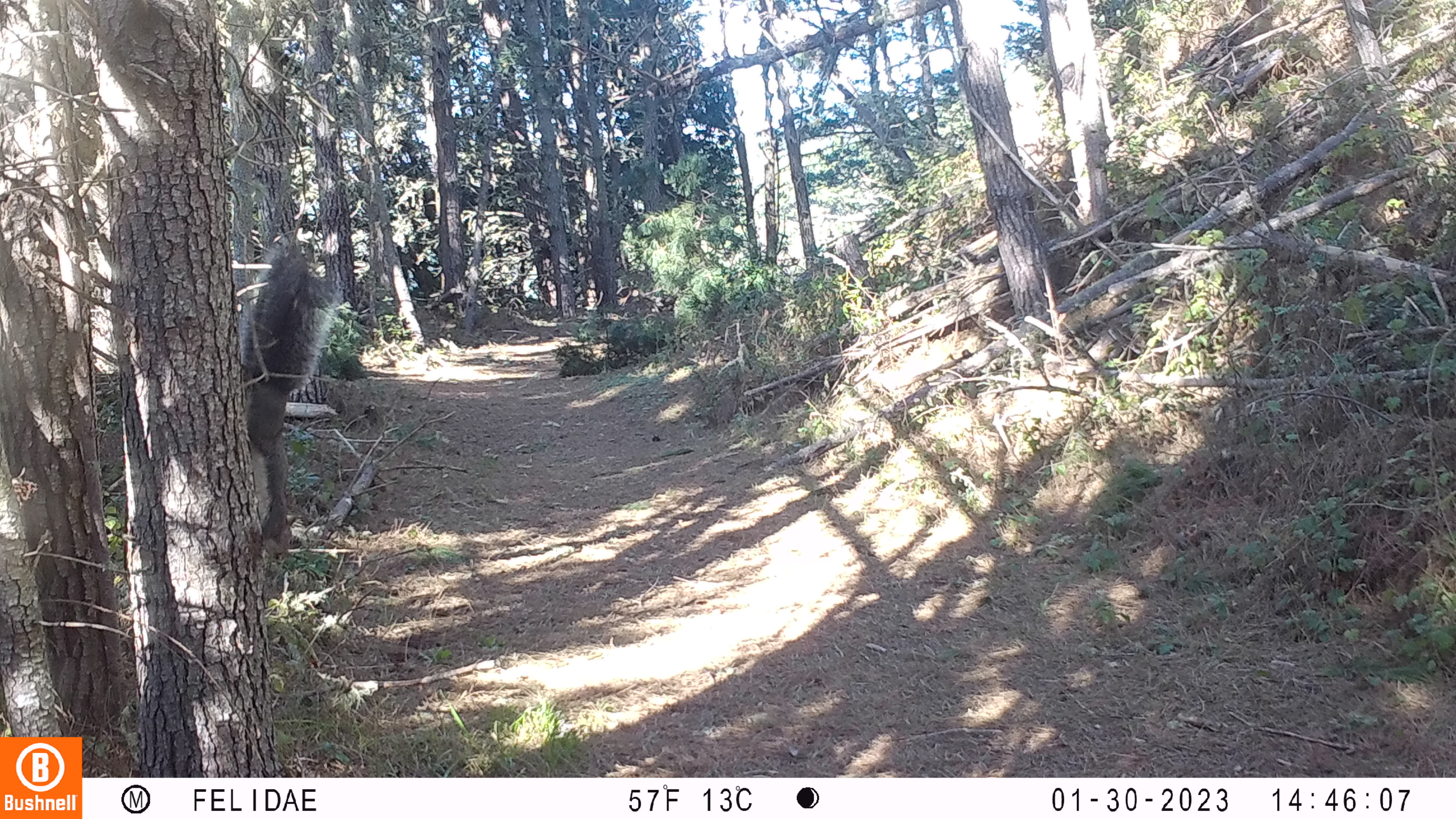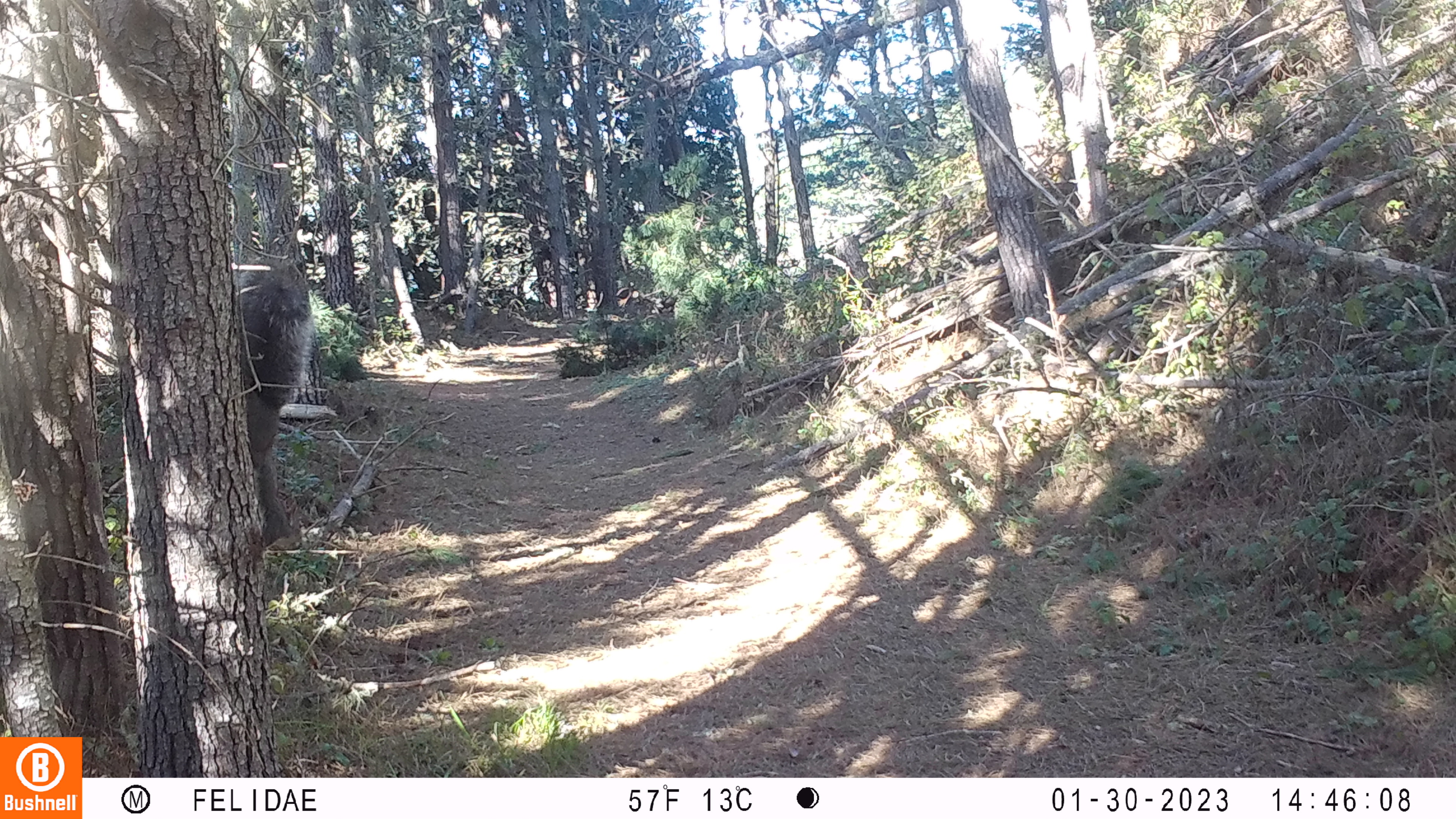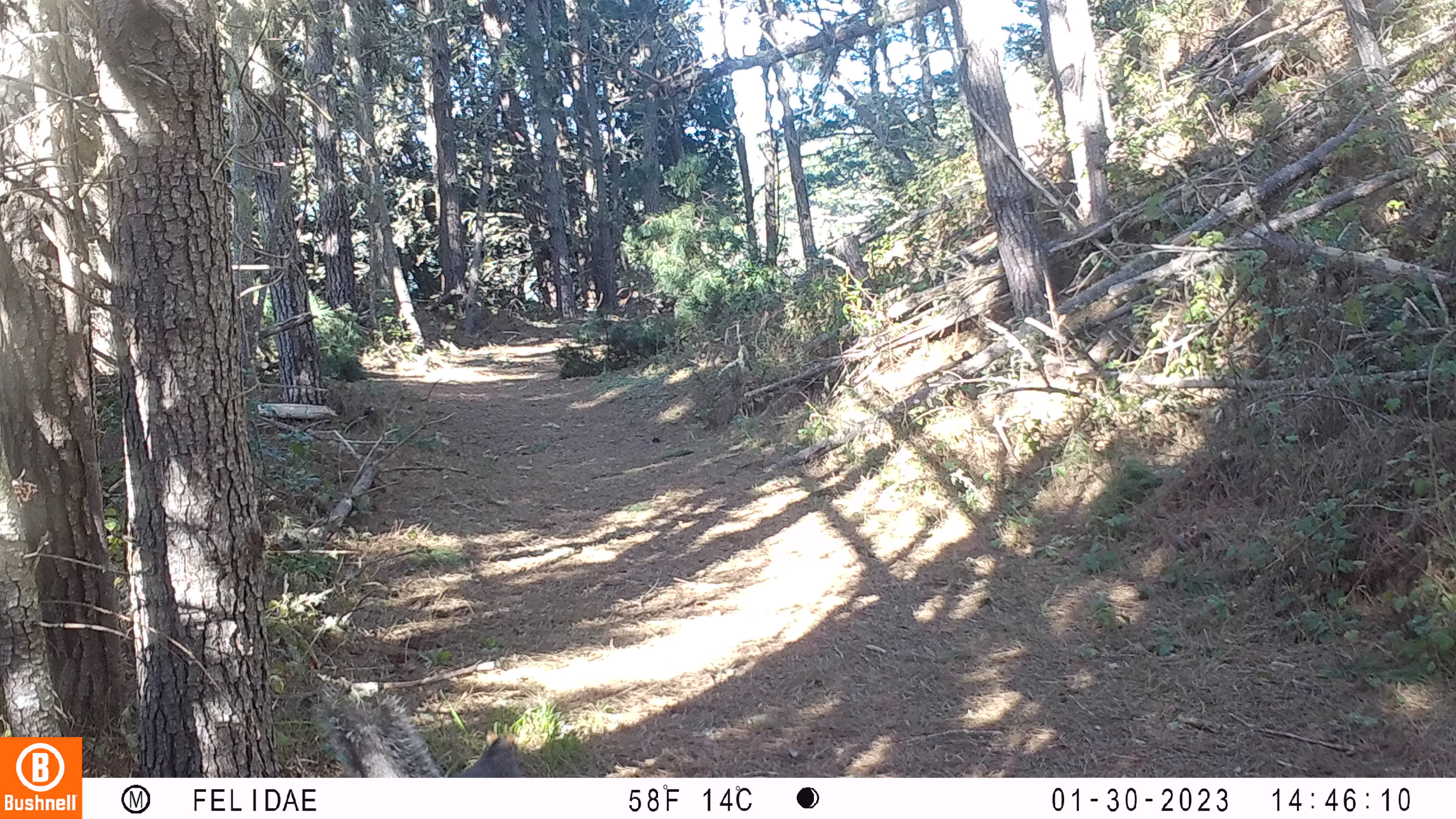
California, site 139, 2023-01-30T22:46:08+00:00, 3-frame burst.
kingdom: Animalia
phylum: Chordata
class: Mammalia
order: Rodentia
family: Sciuridae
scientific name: Sciuridae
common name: squirrel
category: unknown squirrel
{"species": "unknown squirrel (squirrel) (Sciuridae)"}